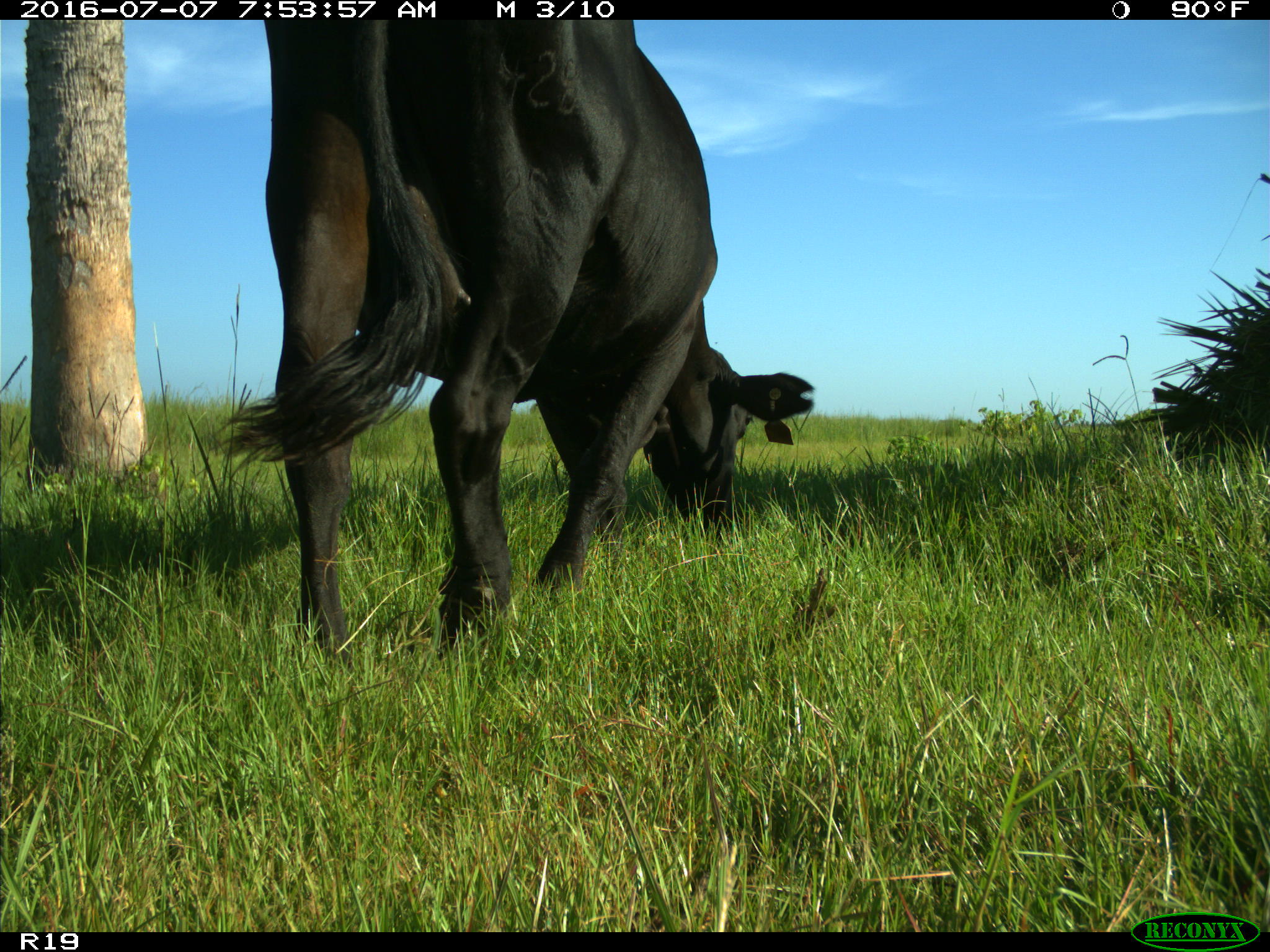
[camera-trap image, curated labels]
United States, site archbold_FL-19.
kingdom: Animalia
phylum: Chordata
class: Mammalia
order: Artiodactyla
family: Bovidae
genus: Bos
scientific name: Bos taurus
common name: domestic cow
Bos taurus (domestic cow).